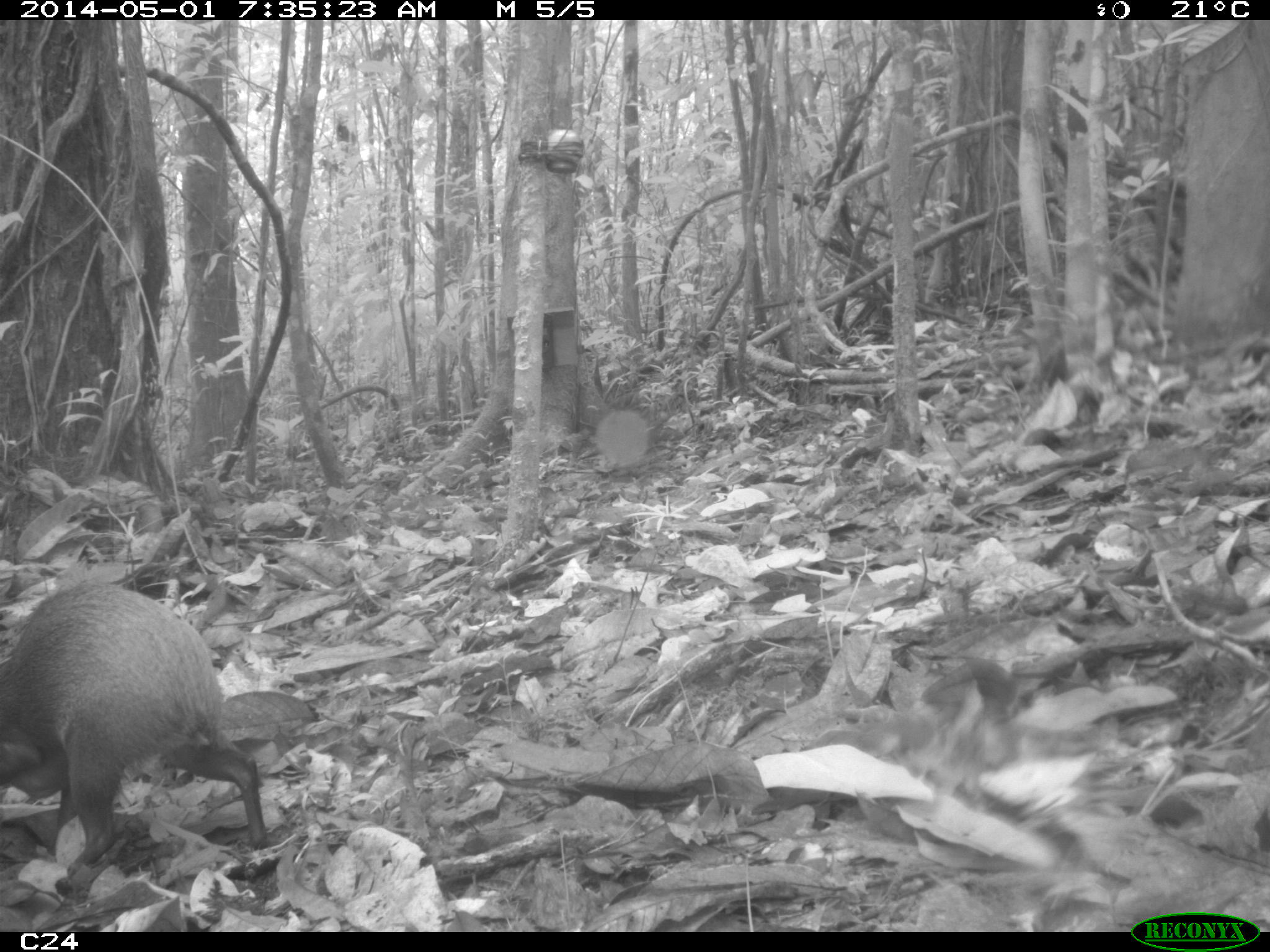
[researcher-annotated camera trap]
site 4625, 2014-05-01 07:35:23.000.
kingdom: Animalia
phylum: Chordata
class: Mammalia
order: Rodentia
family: Dasyproctidae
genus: Dasyprocta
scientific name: Dasyprocta leporina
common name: red-rumped agouti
Dasyprocta leporina (red-rumped agouti), count 1, age adult.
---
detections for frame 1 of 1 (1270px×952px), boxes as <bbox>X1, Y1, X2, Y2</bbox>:
dasyprocta leporina: <bbox>0, 581, 266, 877</bbox>